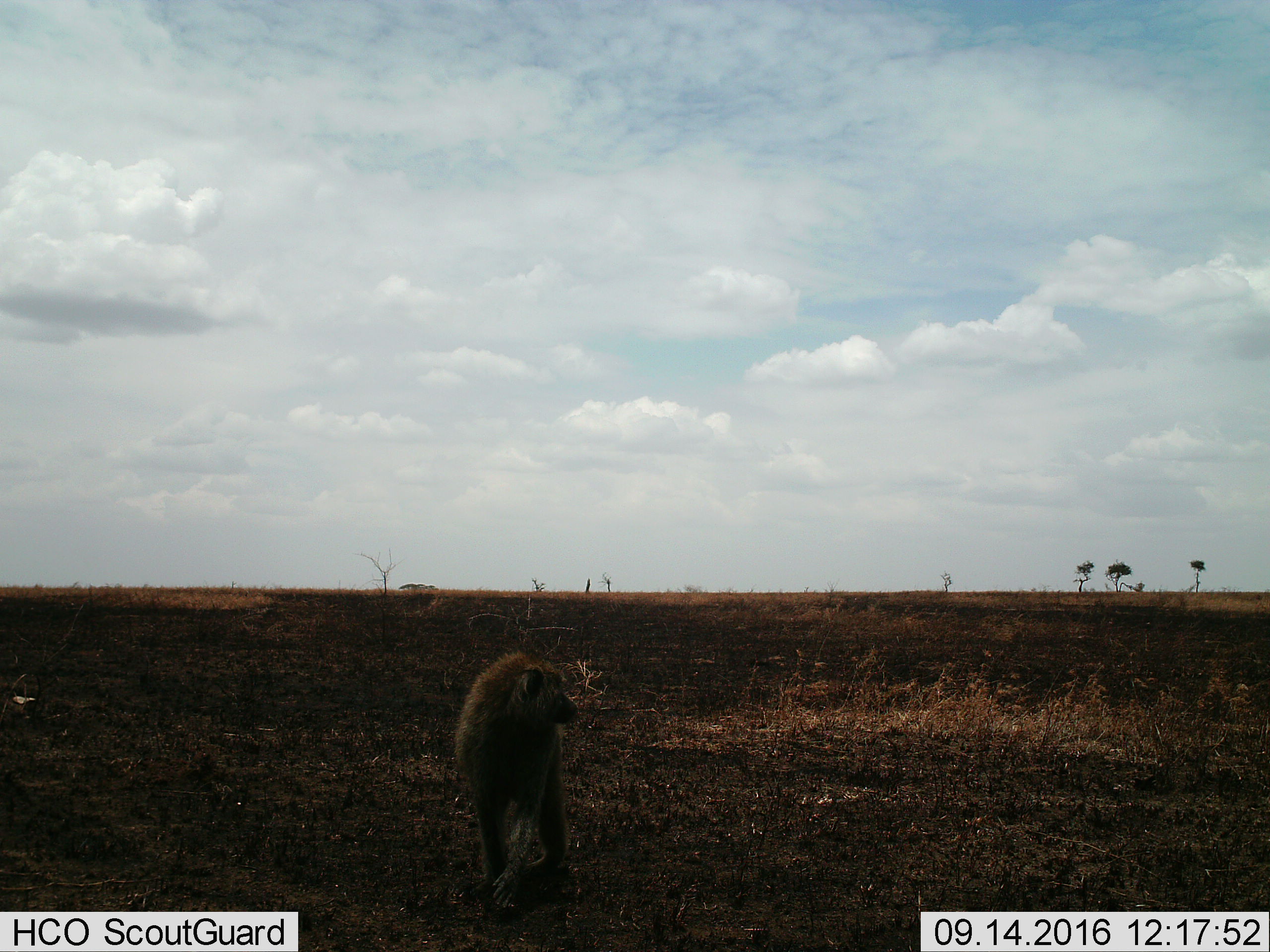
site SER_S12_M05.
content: unidentified animal